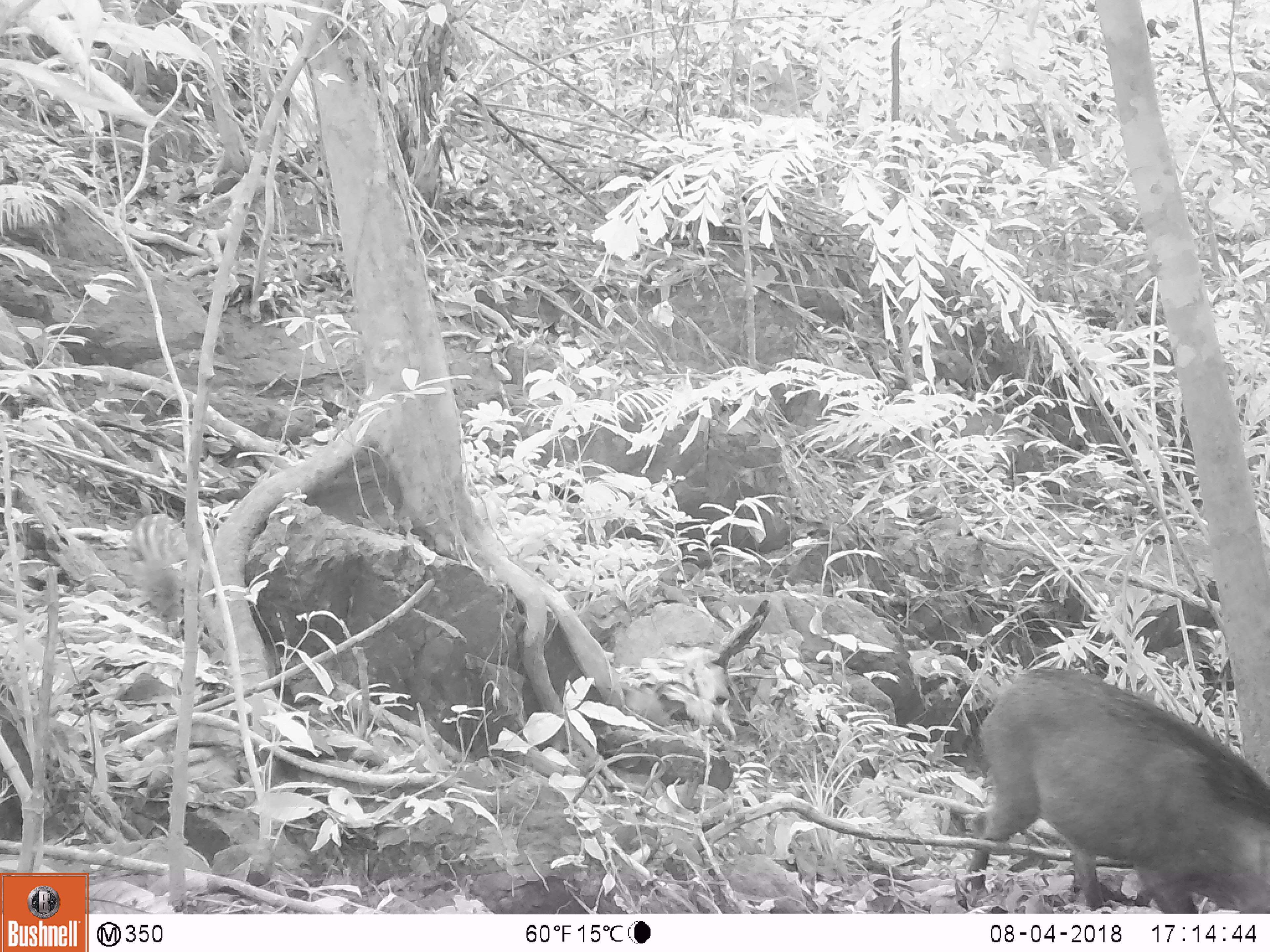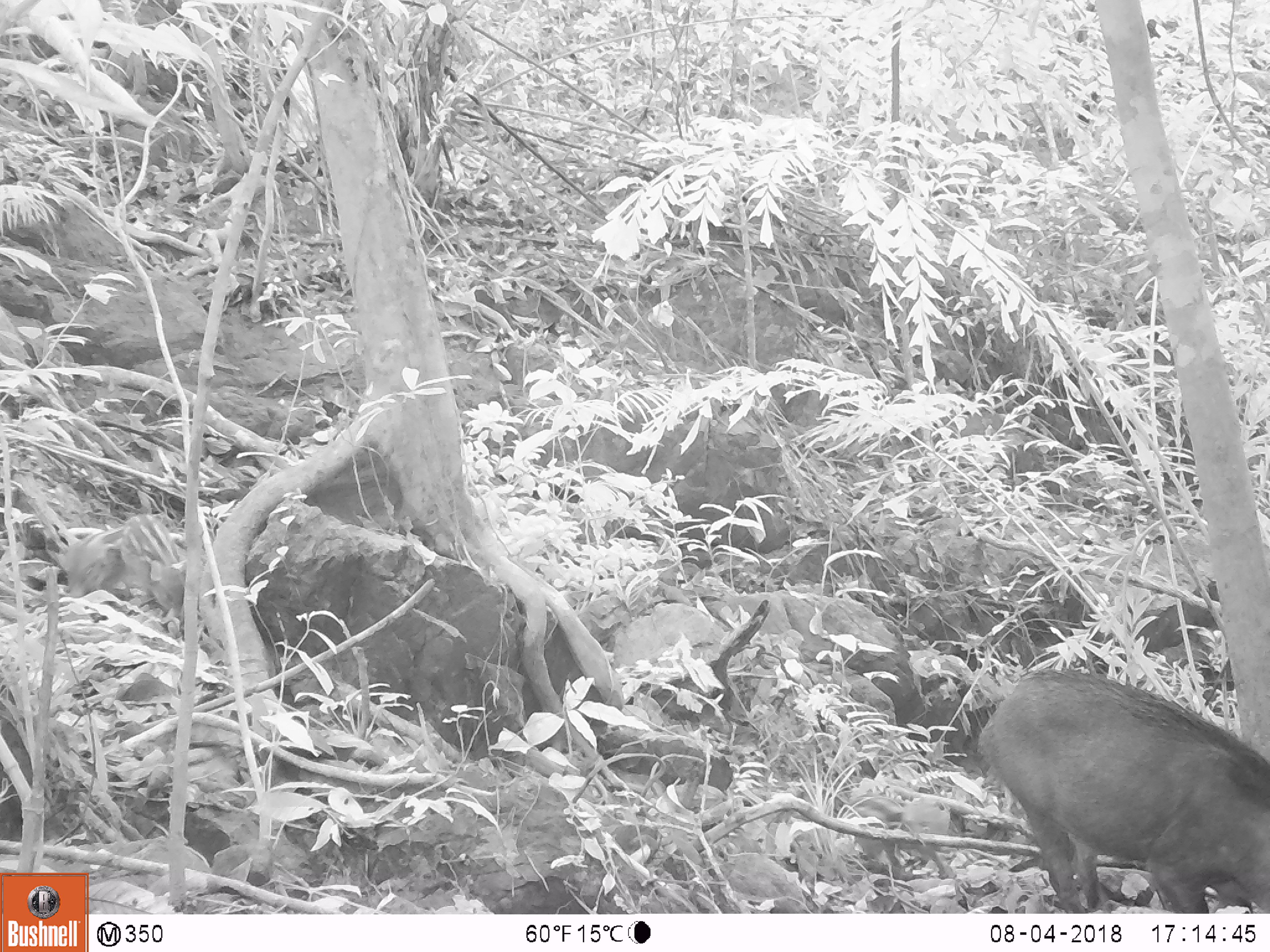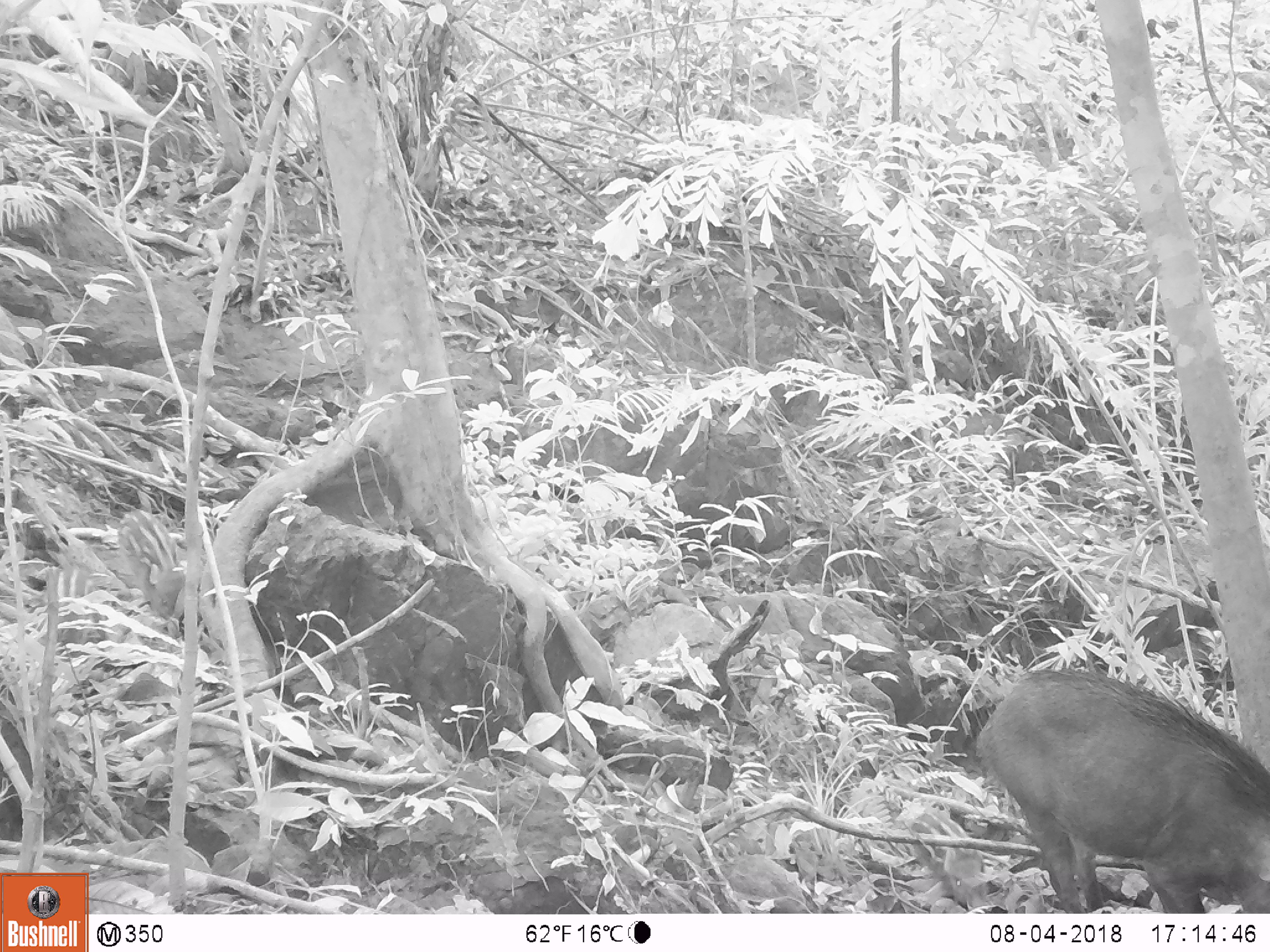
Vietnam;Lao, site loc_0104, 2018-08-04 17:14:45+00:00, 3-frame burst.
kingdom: Animalia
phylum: Chordata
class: Mammalia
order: Artiodactyla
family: Suidae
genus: Sus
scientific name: Sus scrofa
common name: eurasian wild pig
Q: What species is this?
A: Eurasian wild pig (Sus scrofa).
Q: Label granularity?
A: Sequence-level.